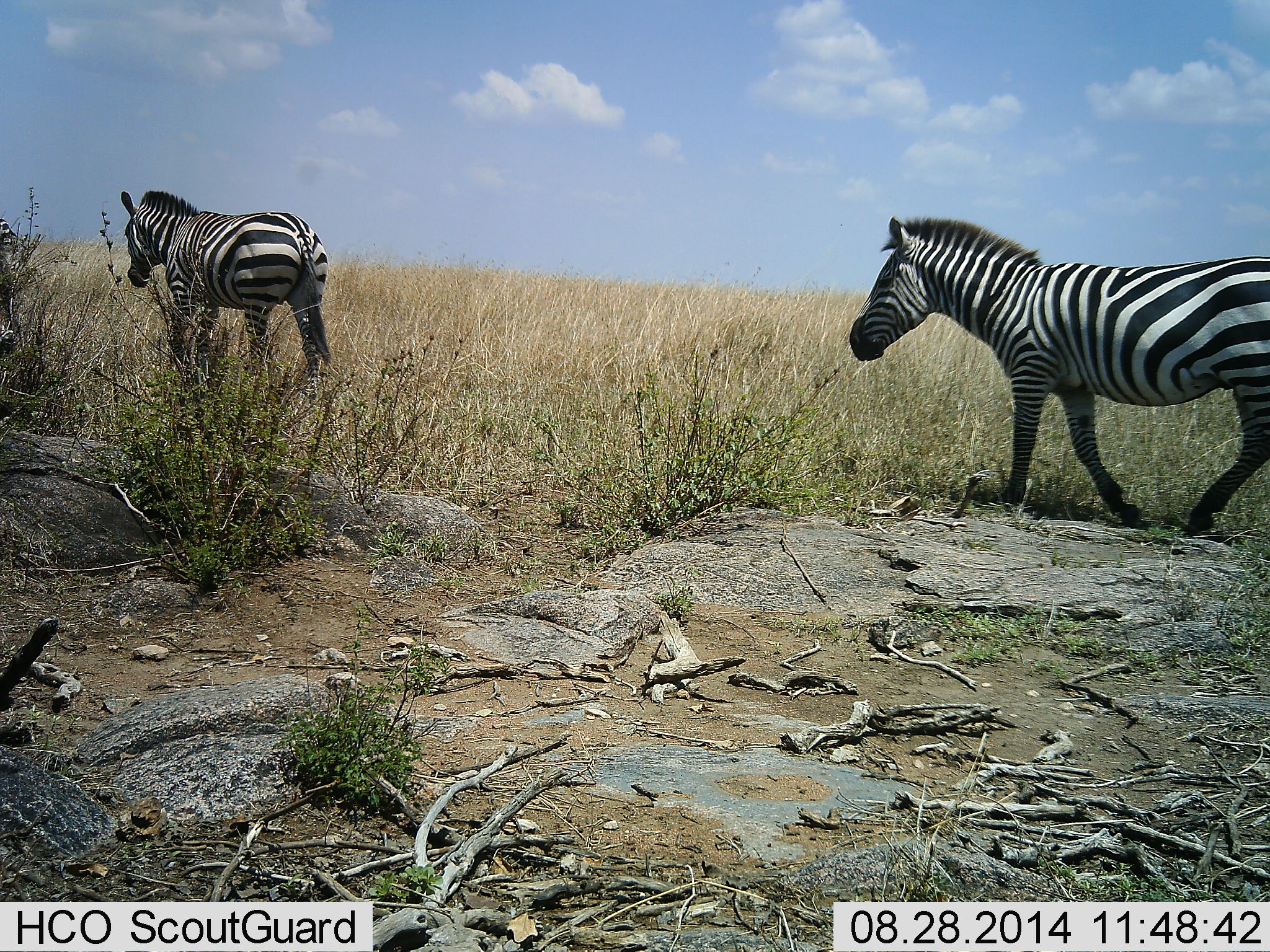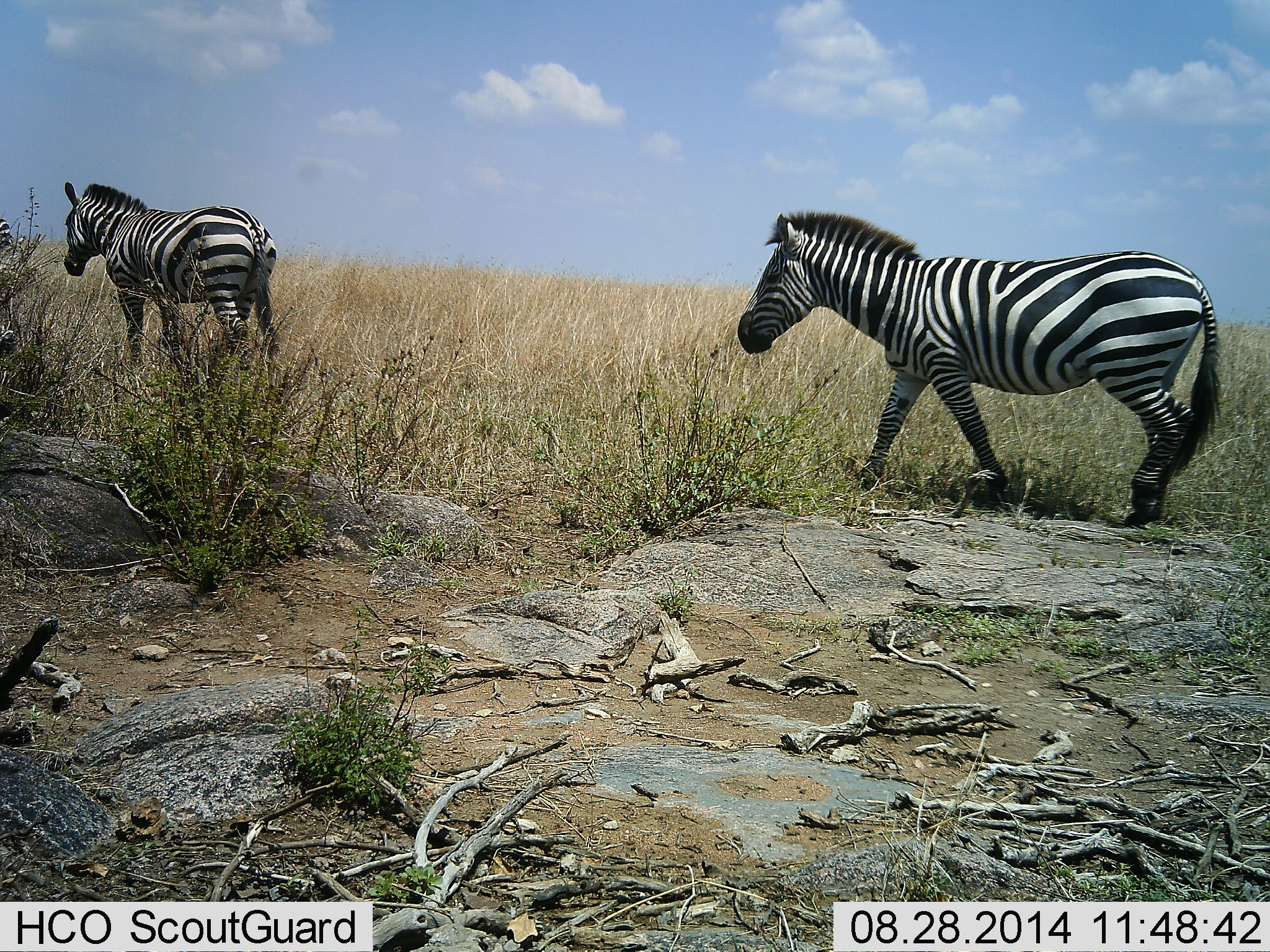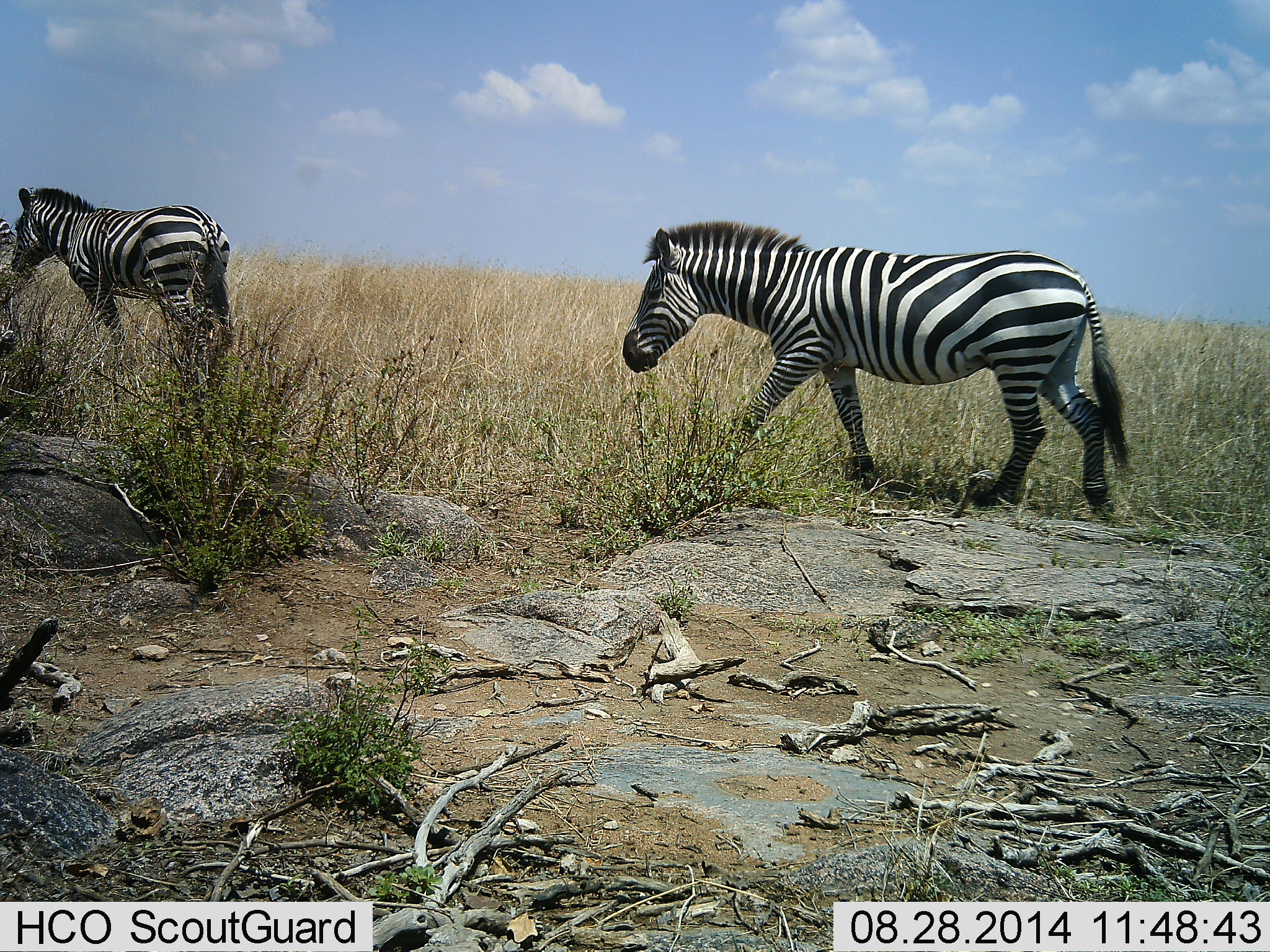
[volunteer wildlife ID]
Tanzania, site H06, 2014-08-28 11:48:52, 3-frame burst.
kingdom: Animalia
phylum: Chordata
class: Mammalia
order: Perissodactyla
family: Equidae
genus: Equus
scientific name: Equus quagga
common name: plains zebra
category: zebra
Zebra (plains zebra) (Equus quagga), count 2. Behavior (volunteer vote fractions): standing 10%, resting 0%, moving 100%, interacting 0%. Young present (vote fraction): 0%. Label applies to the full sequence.